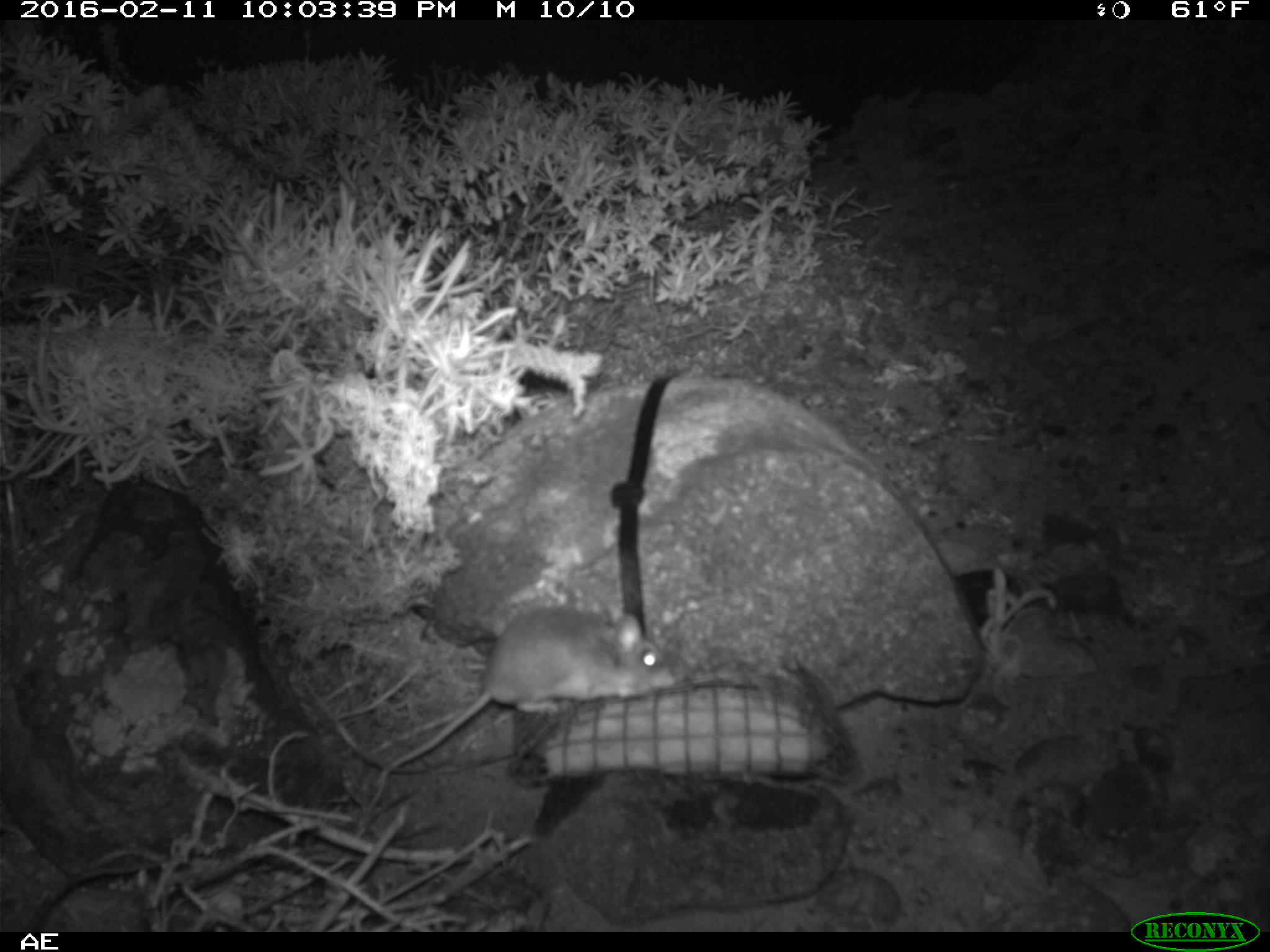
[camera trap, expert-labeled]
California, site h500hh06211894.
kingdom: Animalia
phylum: Chordata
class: Mammalia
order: Rodentia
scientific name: Rodentia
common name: rodent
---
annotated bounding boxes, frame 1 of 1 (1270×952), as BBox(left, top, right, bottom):
rodent: BBox(377, 606, 670, 777)